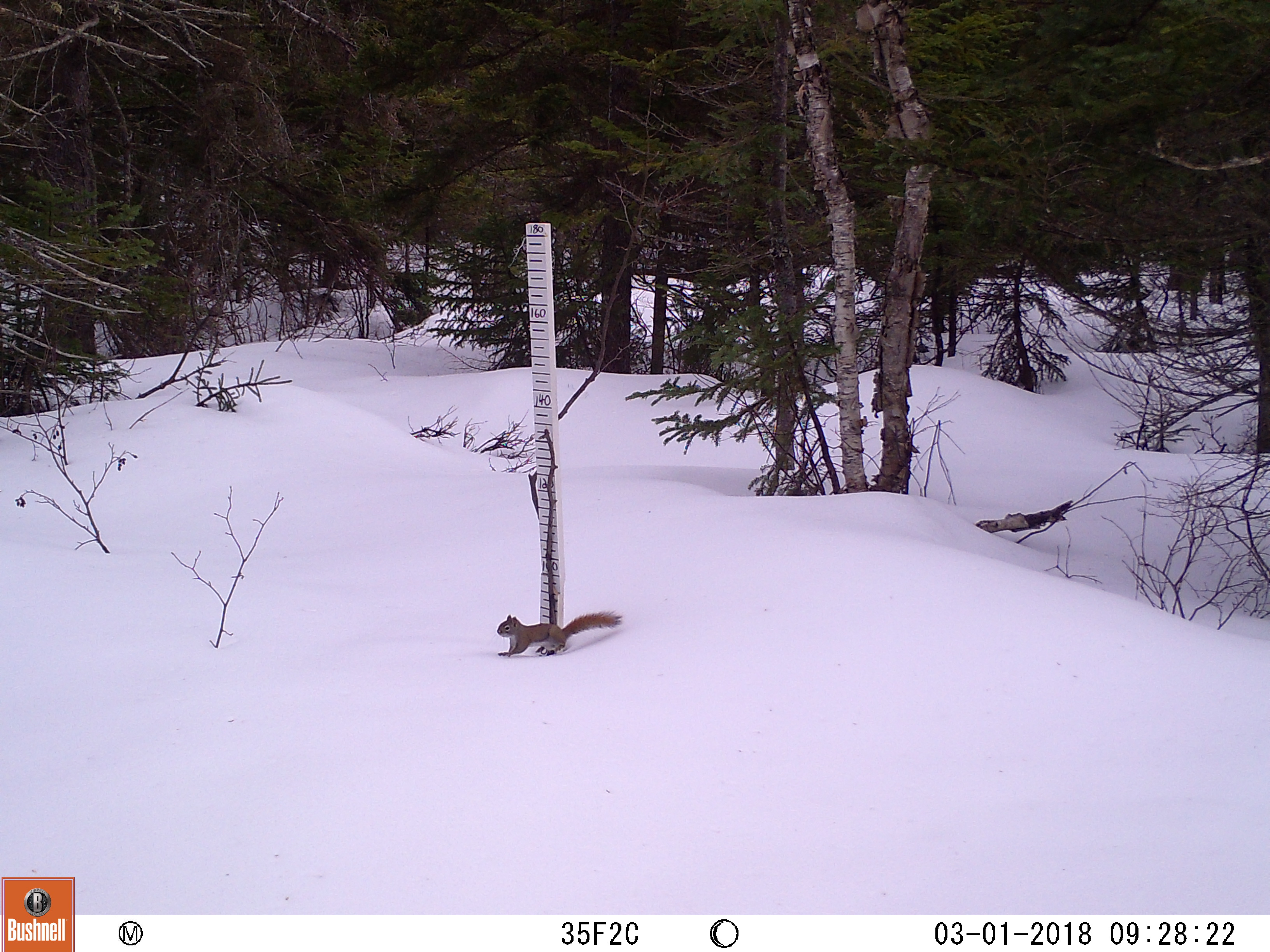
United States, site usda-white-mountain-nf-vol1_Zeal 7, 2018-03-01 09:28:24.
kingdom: Animalia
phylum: Chordata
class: Mammalia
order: Rodentia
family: Sciuridae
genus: Tamiasciurus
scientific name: Tamiasciurus hudsonicus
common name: red squirrel